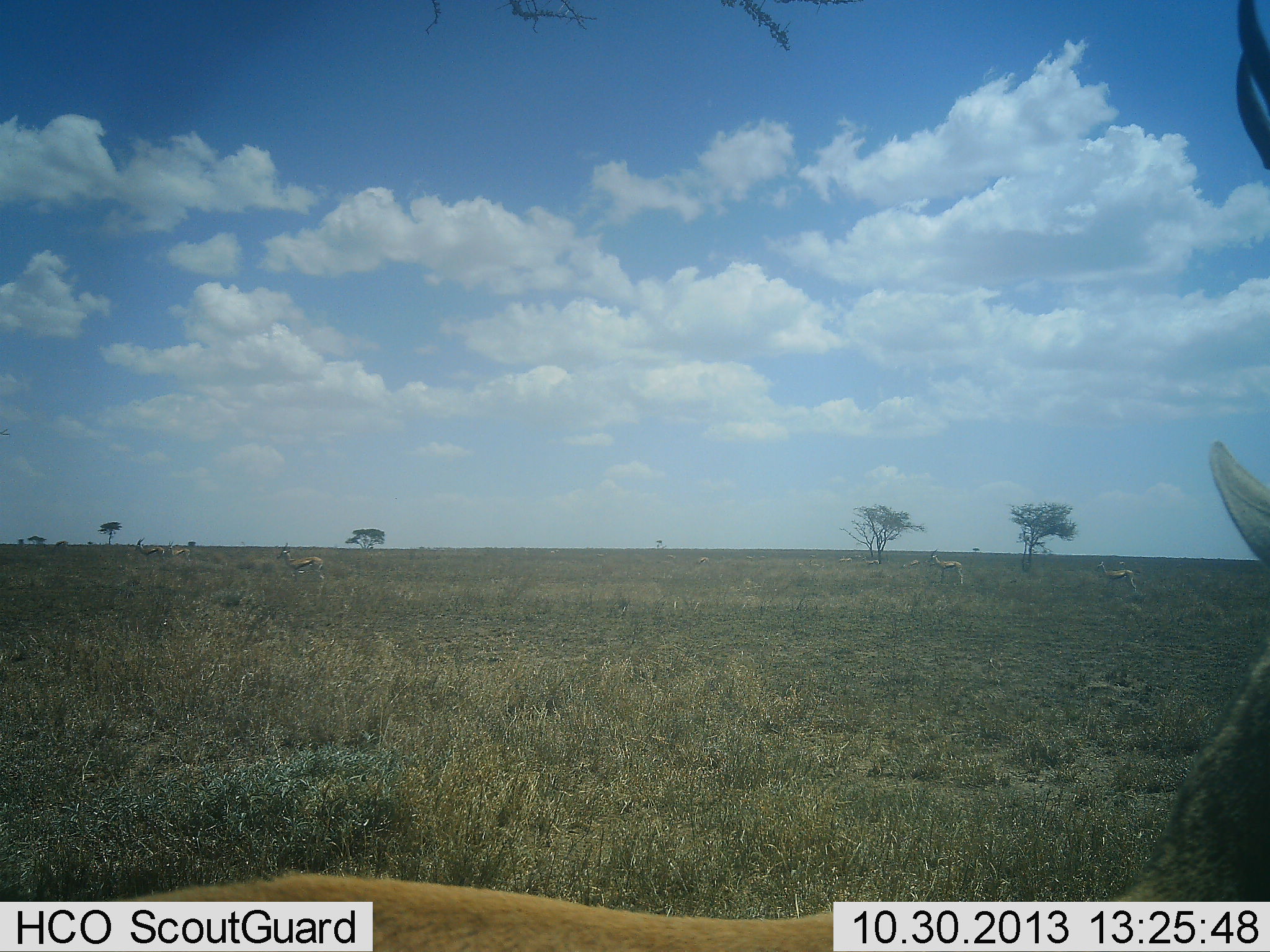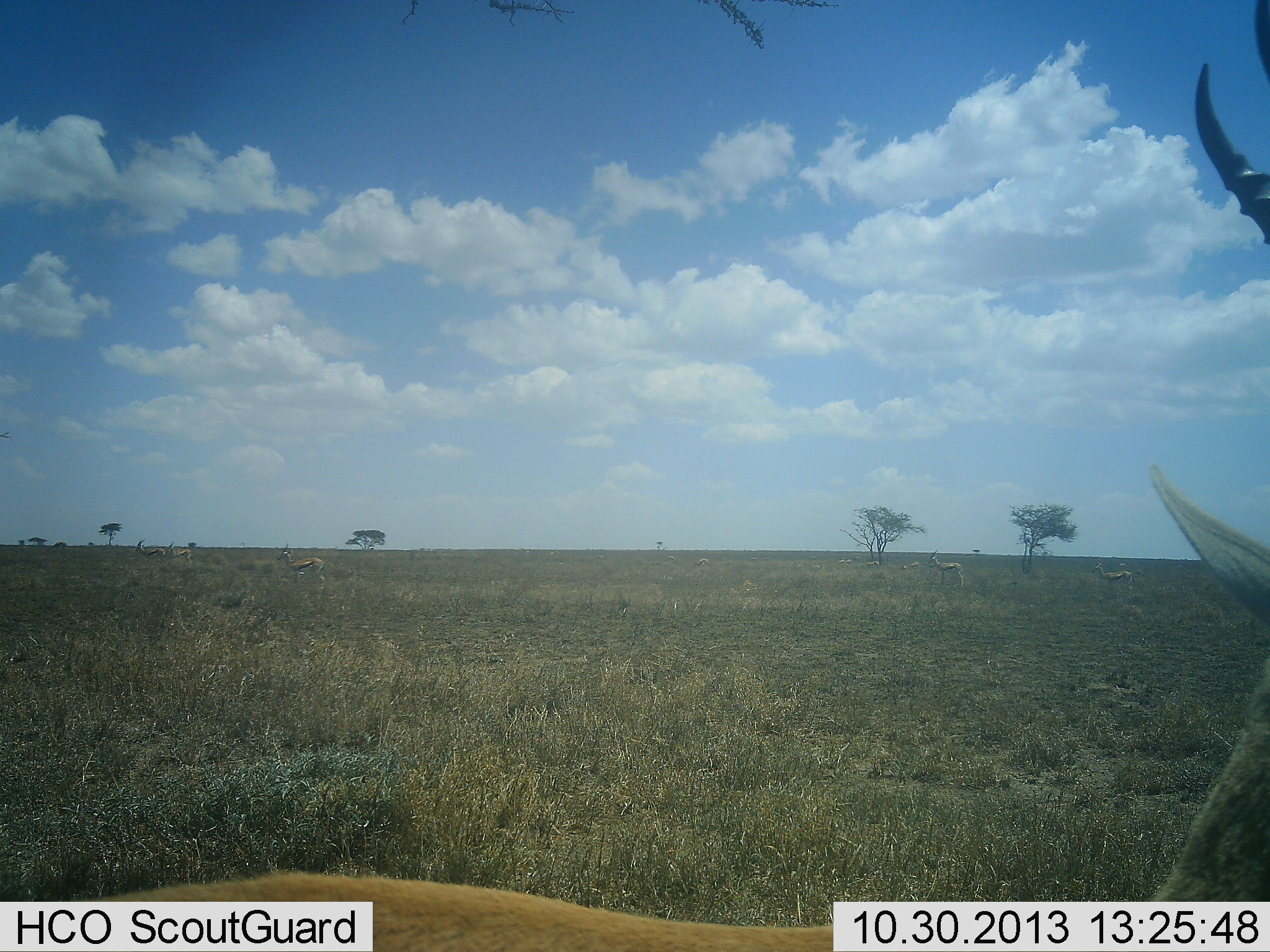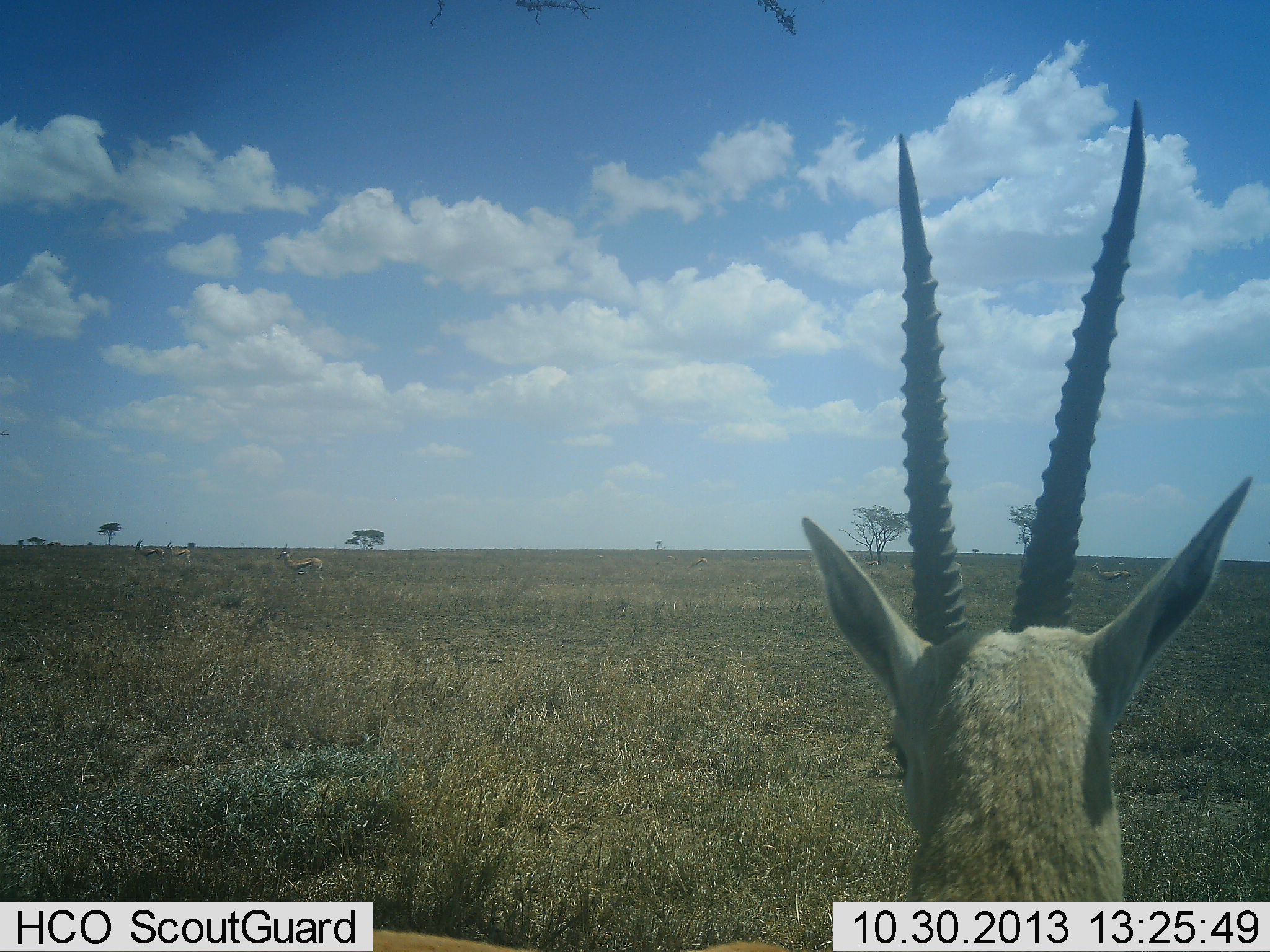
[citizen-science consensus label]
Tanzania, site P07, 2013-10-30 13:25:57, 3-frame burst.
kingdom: Animalia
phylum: Chordata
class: Mammalia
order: Artiodactyla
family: Bovidae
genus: Eudorcas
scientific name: Eudorcas thomsonii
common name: thomson's gazelle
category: gazellethomsons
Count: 6.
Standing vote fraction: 90%.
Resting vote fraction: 0%.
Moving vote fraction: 30%.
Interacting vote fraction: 0%.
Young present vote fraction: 0%.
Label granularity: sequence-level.